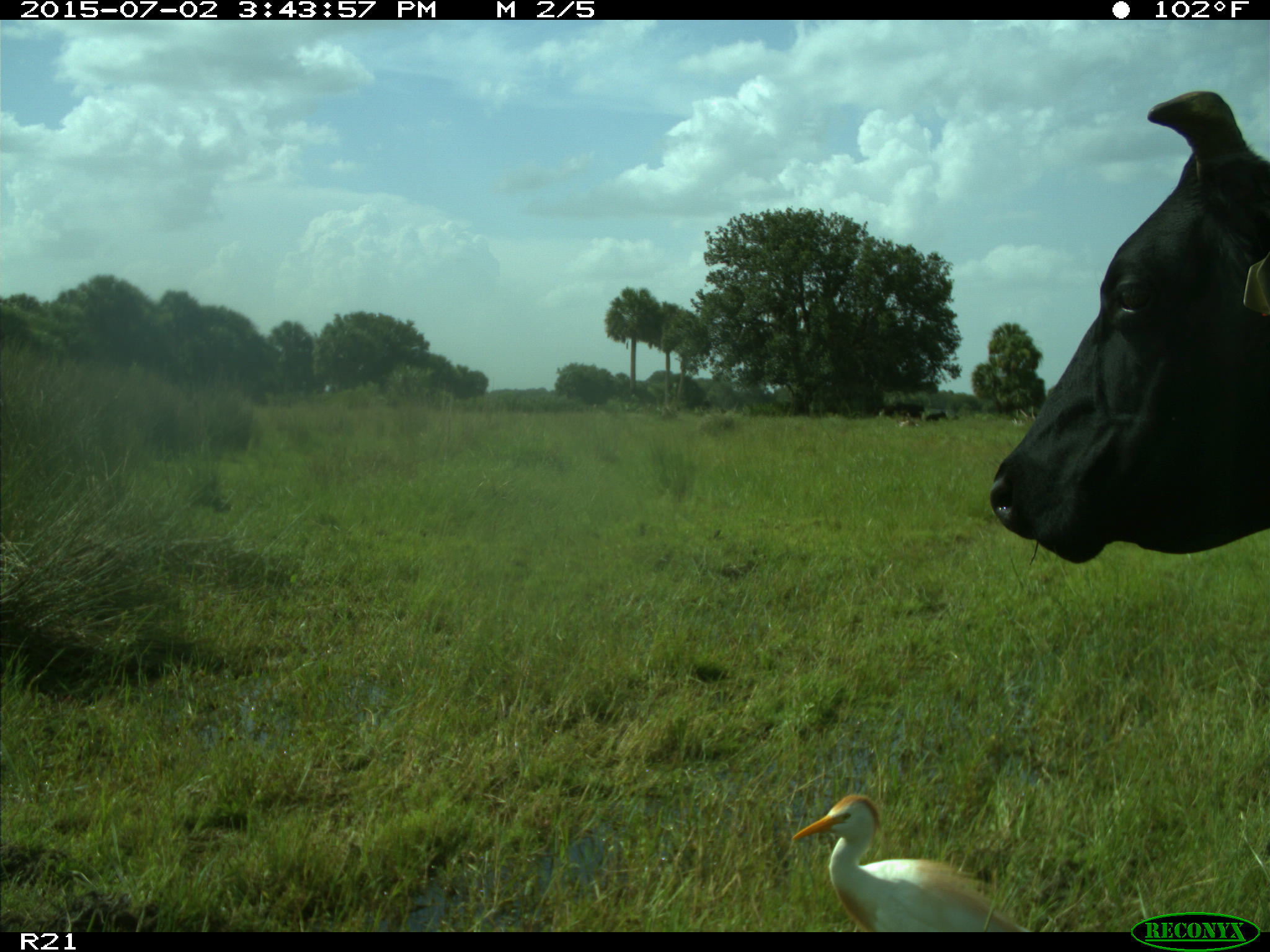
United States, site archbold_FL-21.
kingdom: Animalia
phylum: Chordata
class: Mammalia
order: Artiodactyla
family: Bovidae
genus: Bos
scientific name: Bos taurus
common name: domestic cow